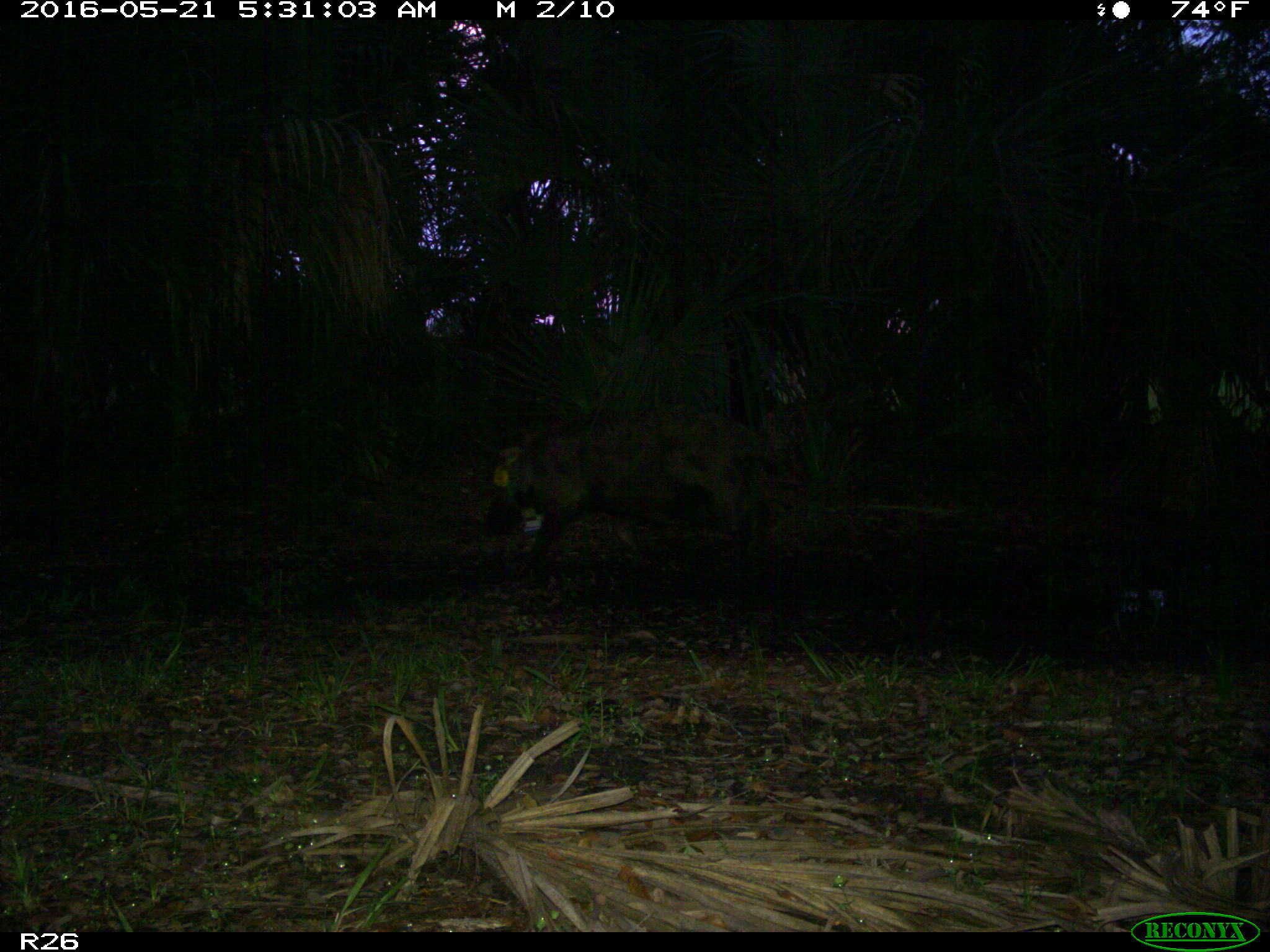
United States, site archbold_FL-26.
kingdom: Animalia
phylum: Chordata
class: Mammalia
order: Artiodactyla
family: Suidae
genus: Sus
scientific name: Sus scrofa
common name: wild boar